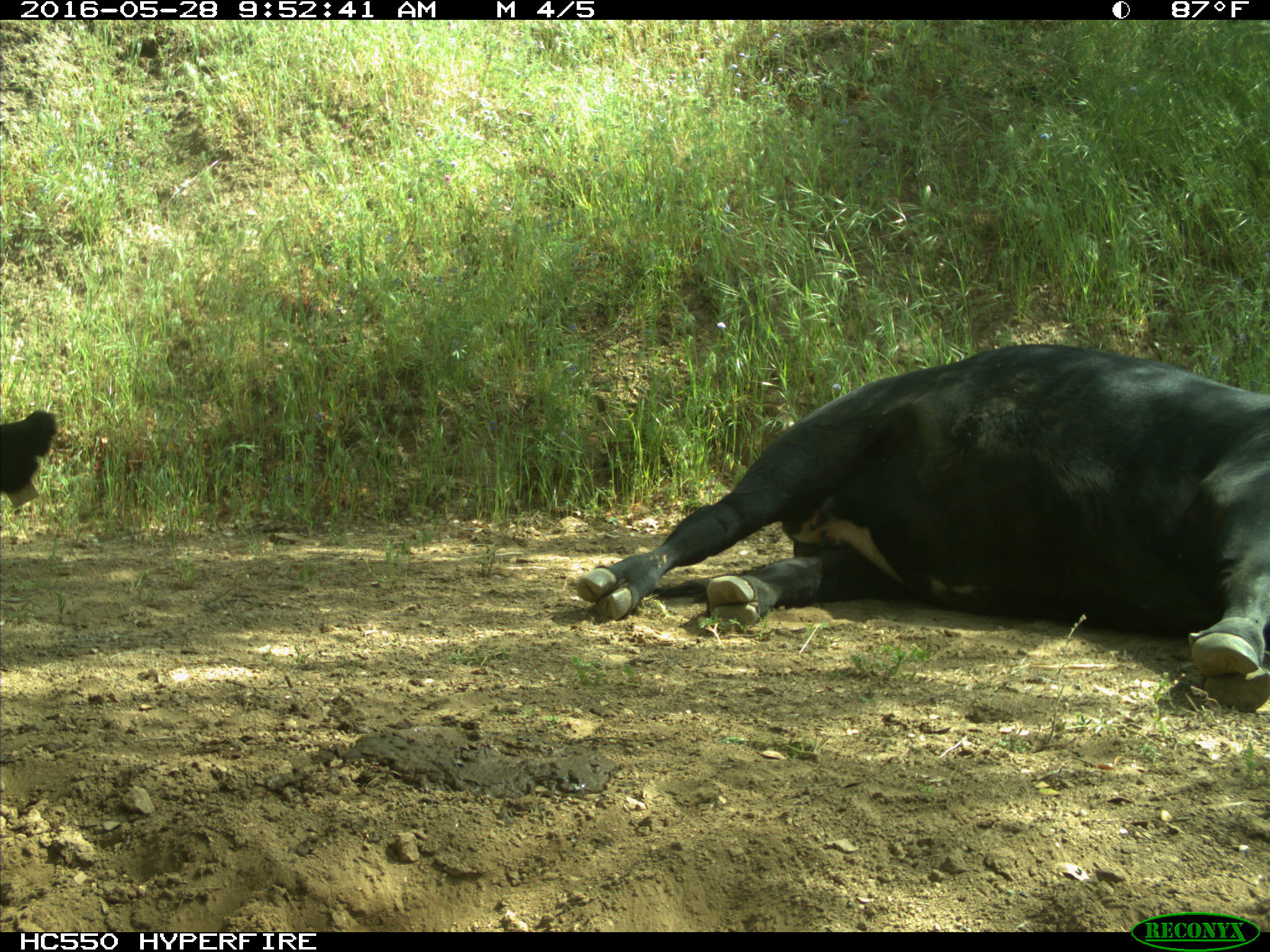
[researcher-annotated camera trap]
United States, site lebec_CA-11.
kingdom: Animalia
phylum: Chordata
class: Mammalia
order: Artiodactyla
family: Bovidae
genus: Bos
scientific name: Bos taurus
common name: domestic cow